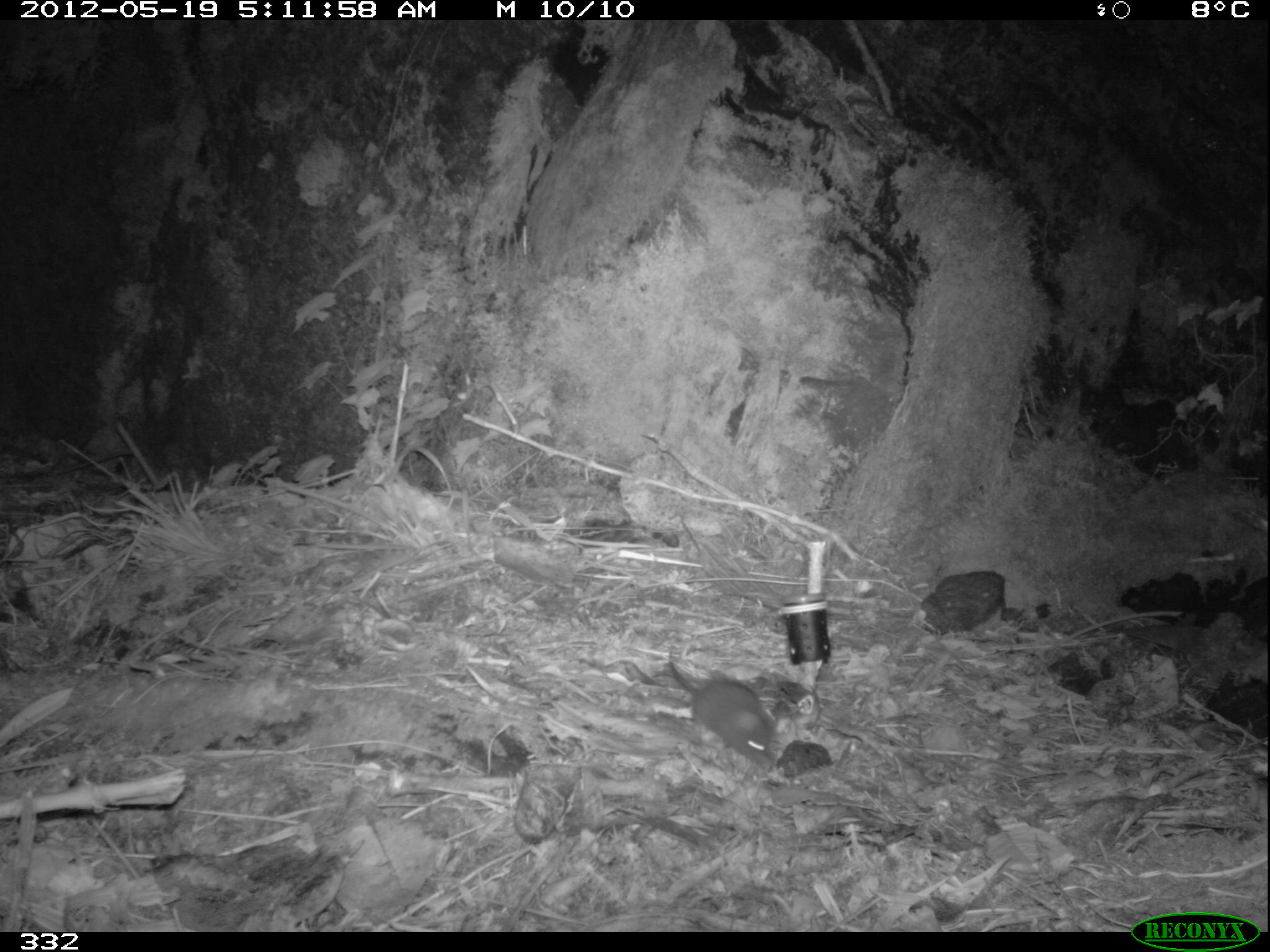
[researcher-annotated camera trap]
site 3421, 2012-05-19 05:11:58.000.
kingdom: Animalia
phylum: Chordata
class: Mammalia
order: Rodentia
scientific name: Rodentia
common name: rodents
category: unknown rodent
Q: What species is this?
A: Unknown rodent (rodents) (Rodentia).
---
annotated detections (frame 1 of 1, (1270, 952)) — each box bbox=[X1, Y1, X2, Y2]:
unknown rodent: bbox=[665, 648, 777, 766]